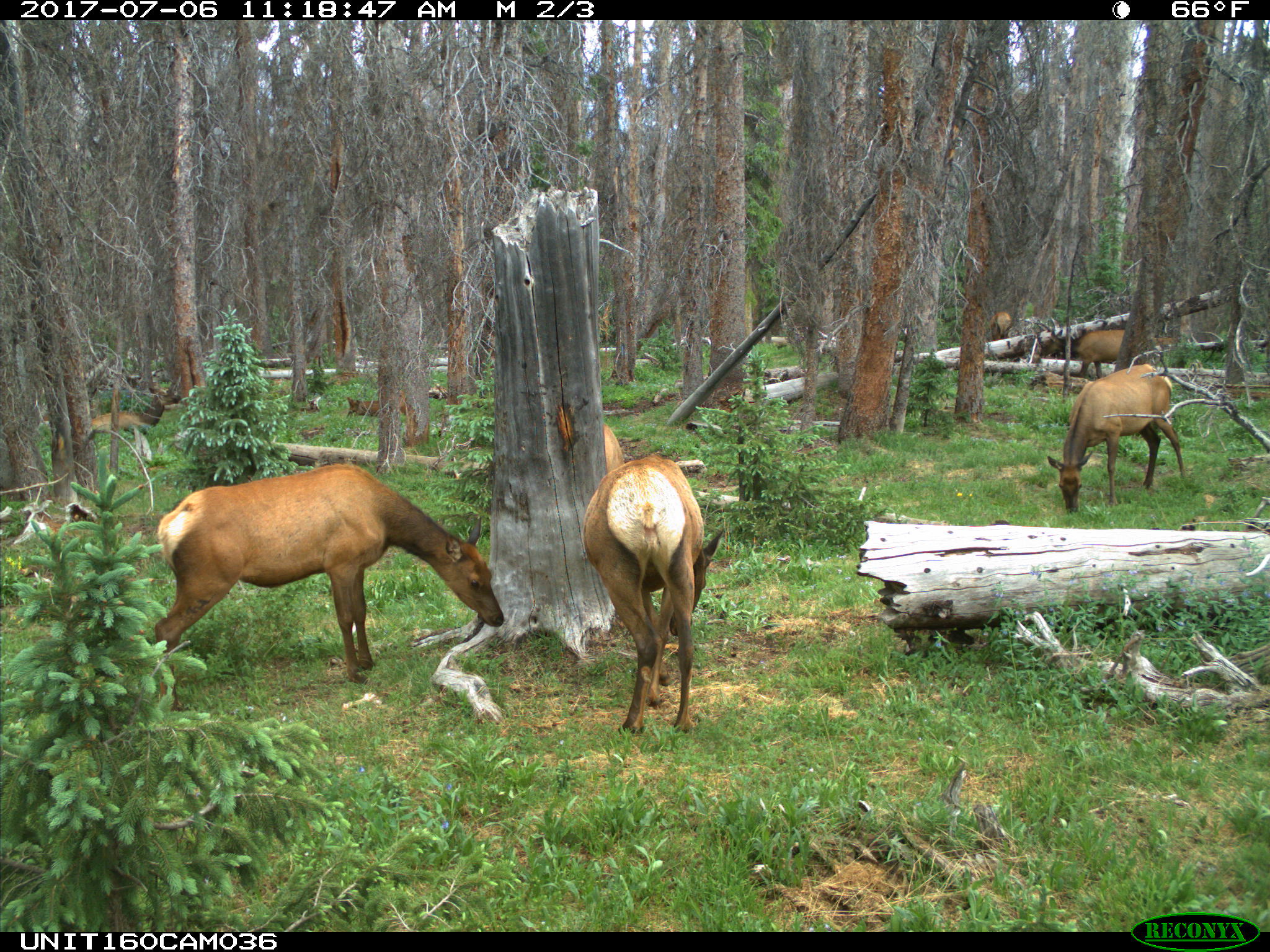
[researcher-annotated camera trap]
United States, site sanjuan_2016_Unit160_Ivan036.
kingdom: Animalia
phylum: Chordata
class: Mammalia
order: Artiodactyla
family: Cervidae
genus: Cervus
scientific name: Cervus elaphus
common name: red deer